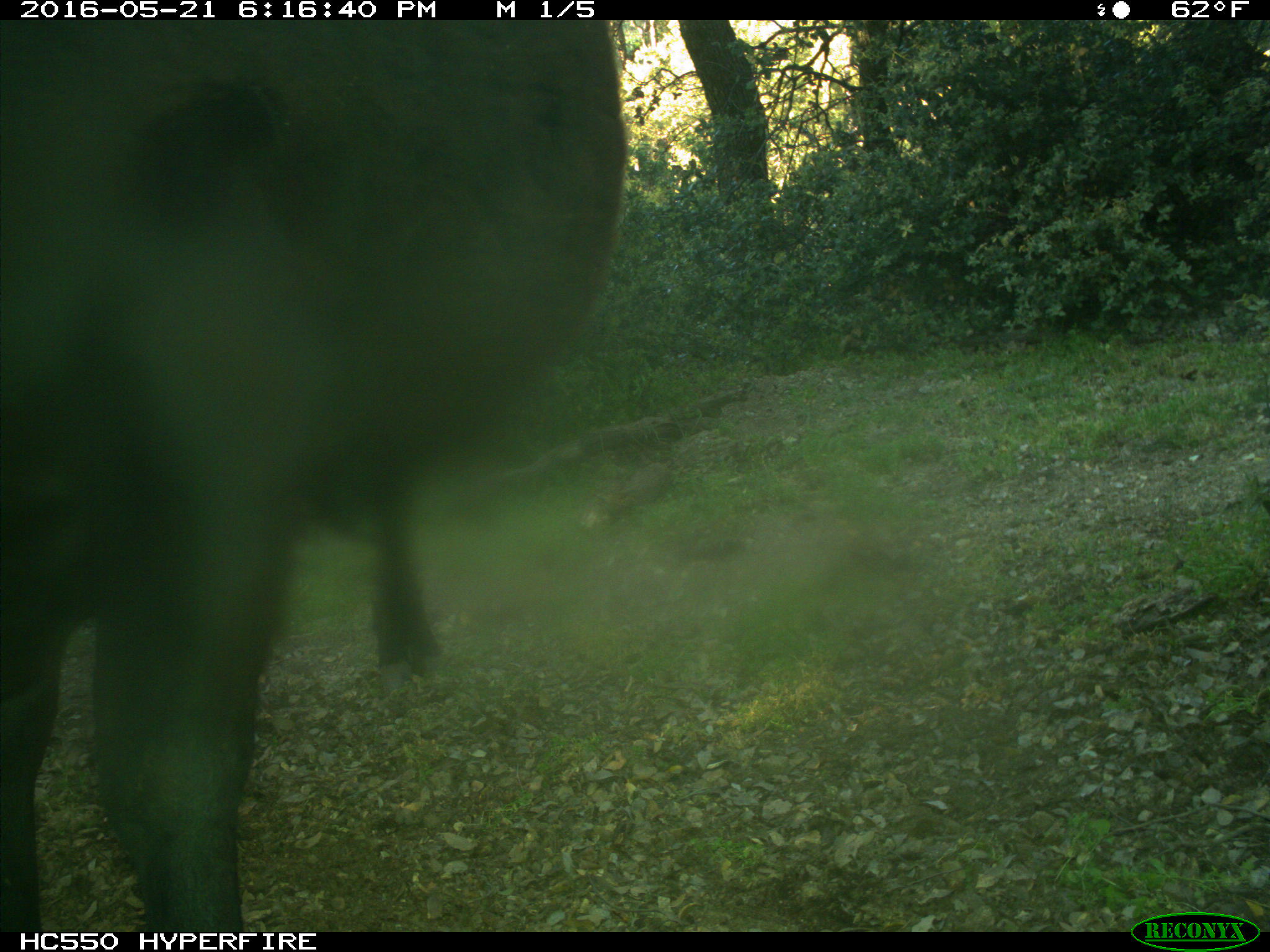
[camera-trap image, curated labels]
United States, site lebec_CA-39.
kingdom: Animalia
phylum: Chordata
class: Mammalia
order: Artiodactyla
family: Bovidae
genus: Bos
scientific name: Bos taurus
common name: domestic cow